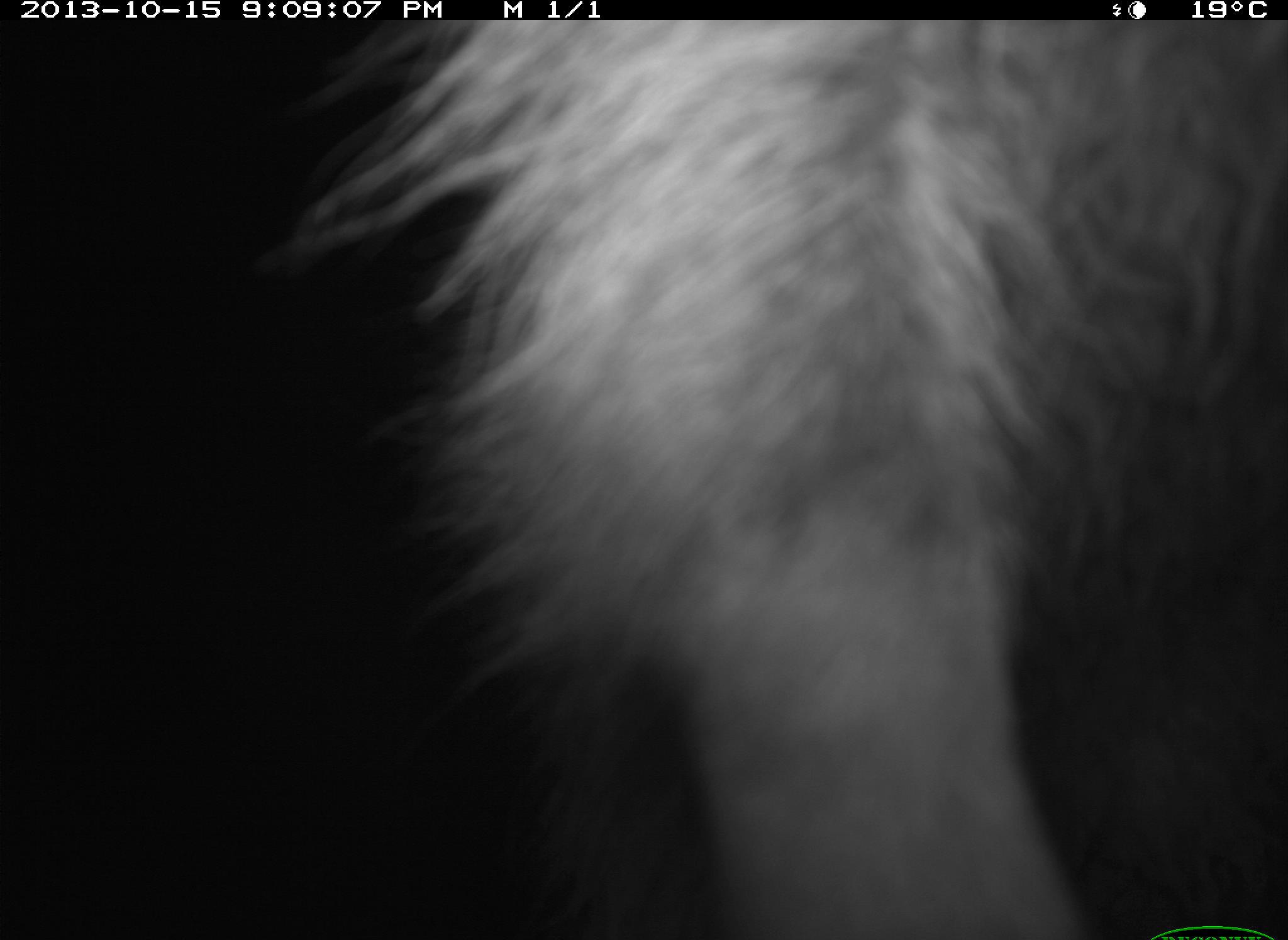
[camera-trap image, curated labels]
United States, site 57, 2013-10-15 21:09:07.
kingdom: Animalia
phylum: Chordata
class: Mammalia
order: Carnivora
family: Procyonidae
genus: Procyon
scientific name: Procyon lotor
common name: raccoon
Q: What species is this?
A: Raccoon (Procyon lotor).